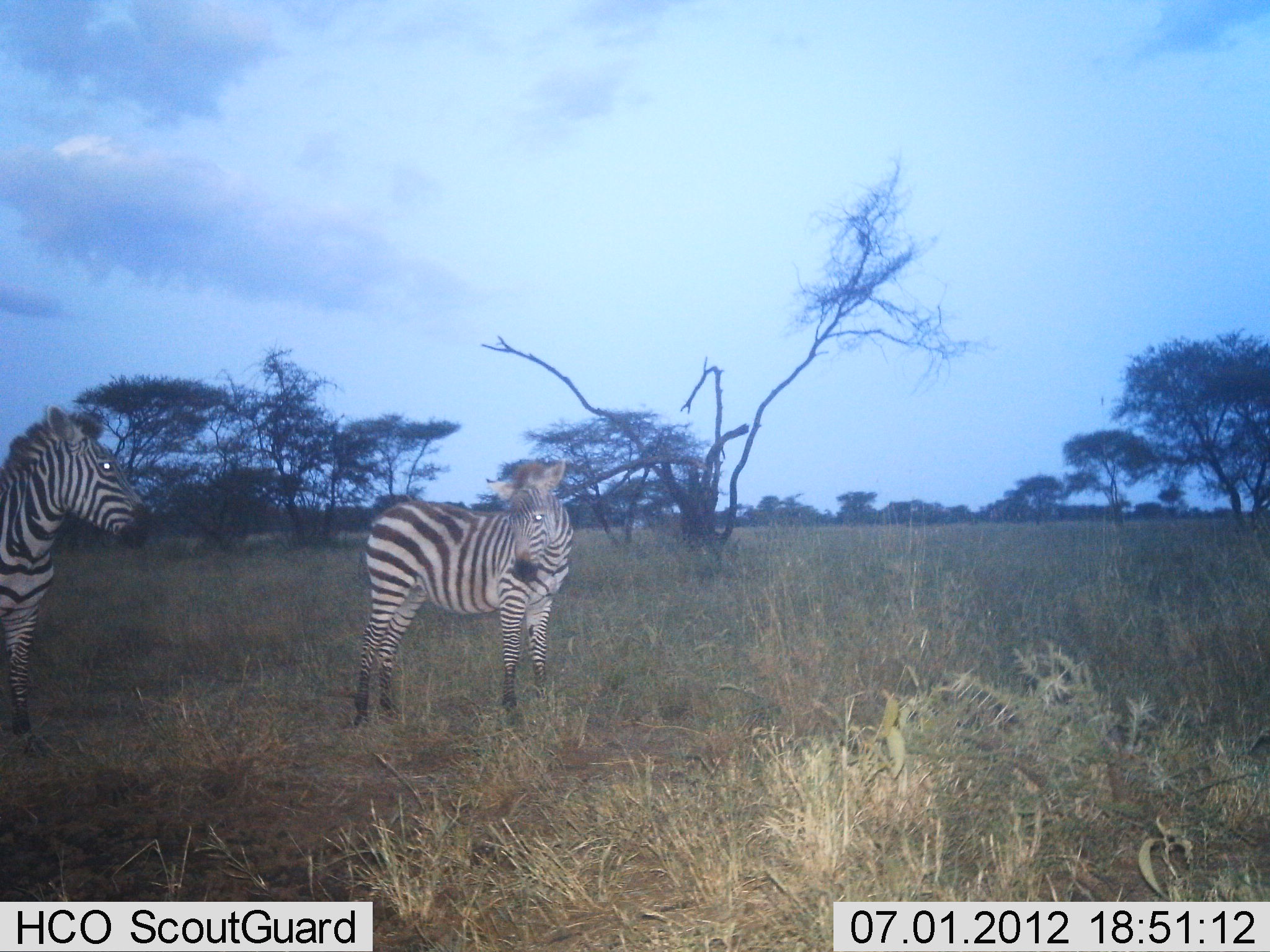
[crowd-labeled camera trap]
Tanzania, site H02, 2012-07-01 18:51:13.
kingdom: Animalia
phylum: Chordata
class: Mammalia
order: Perissodactyla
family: Equidae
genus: Equus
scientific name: Equus quagga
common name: plains zebra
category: zebra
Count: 2.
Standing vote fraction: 100%.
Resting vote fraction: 0%.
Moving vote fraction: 0%.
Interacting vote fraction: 0%.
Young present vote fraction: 20%.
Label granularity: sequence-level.